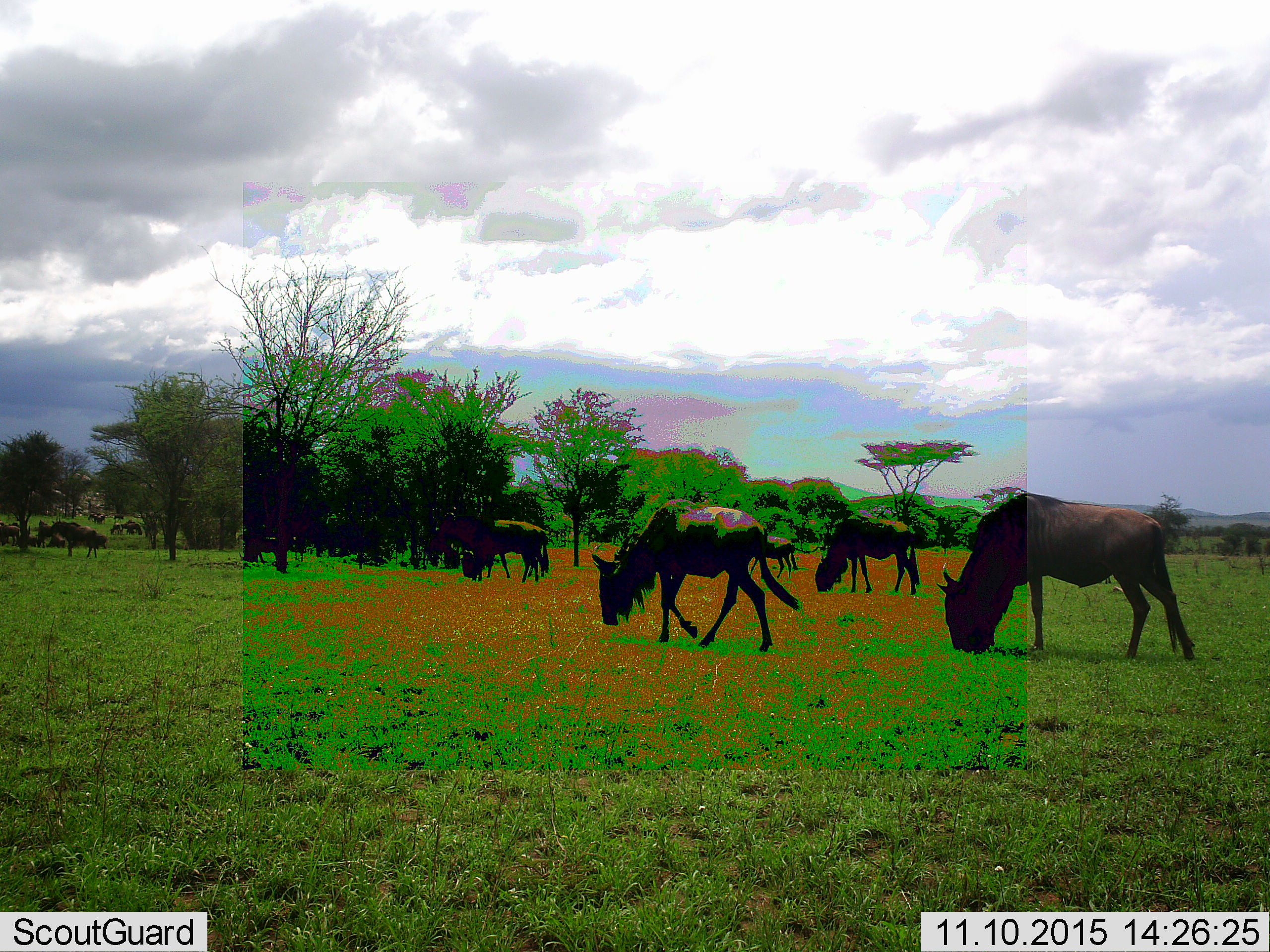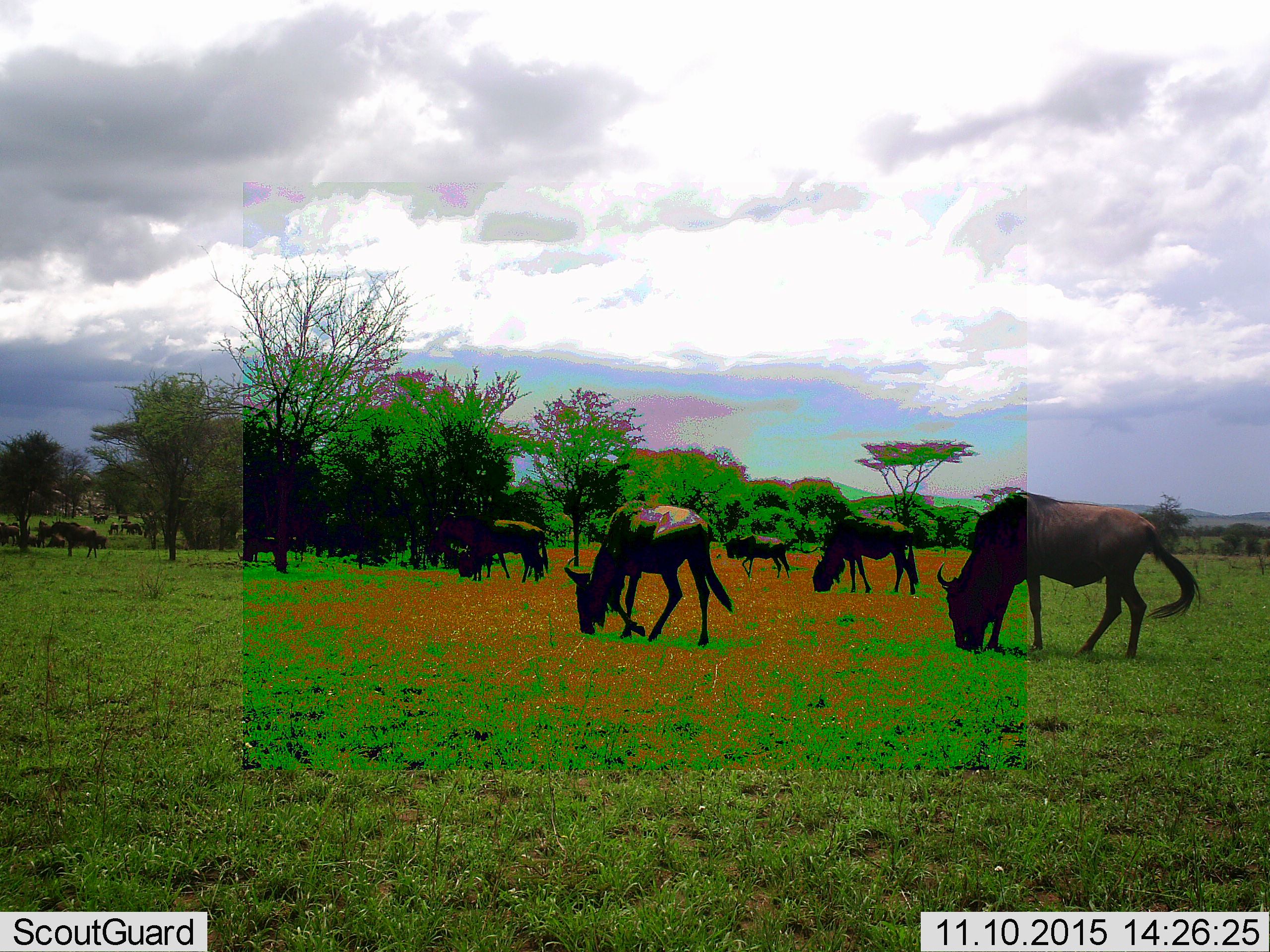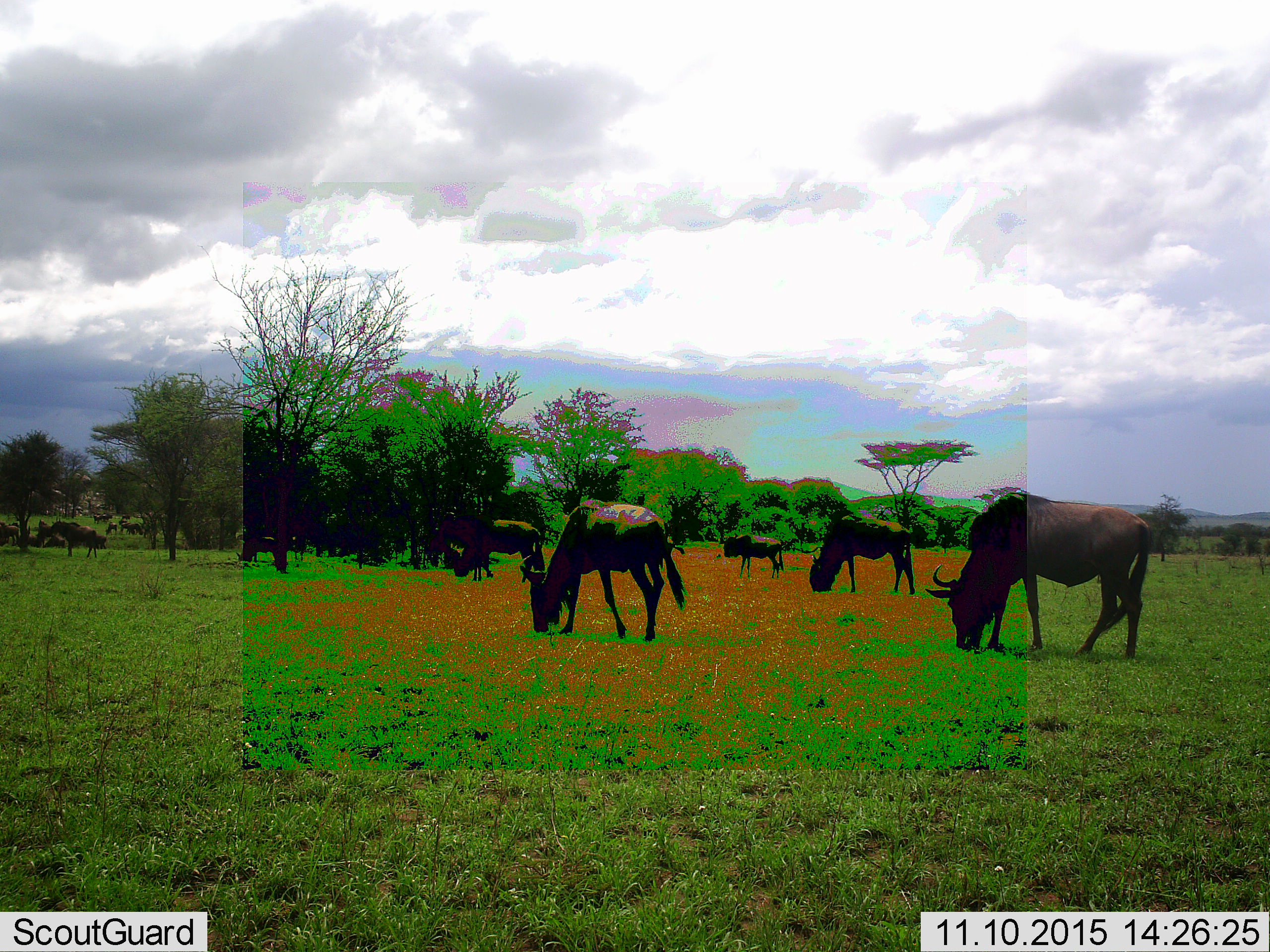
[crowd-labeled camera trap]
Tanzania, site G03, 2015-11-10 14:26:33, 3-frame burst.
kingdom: Animalia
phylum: Chordata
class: Mammalia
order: Artiodactyla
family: Bovidae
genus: Connochaetes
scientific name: Connochaetes taurinus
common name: blue wildebeest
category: wildebeest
Wildebeest (blue wildebeest) (Connochaetes taurinus), count 11-50. Behavior (volunteer vote fractions): standing 45%, resting 0%, moving 45%, interacting 9%. Young present (vote fraction): 9%. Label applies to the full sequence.